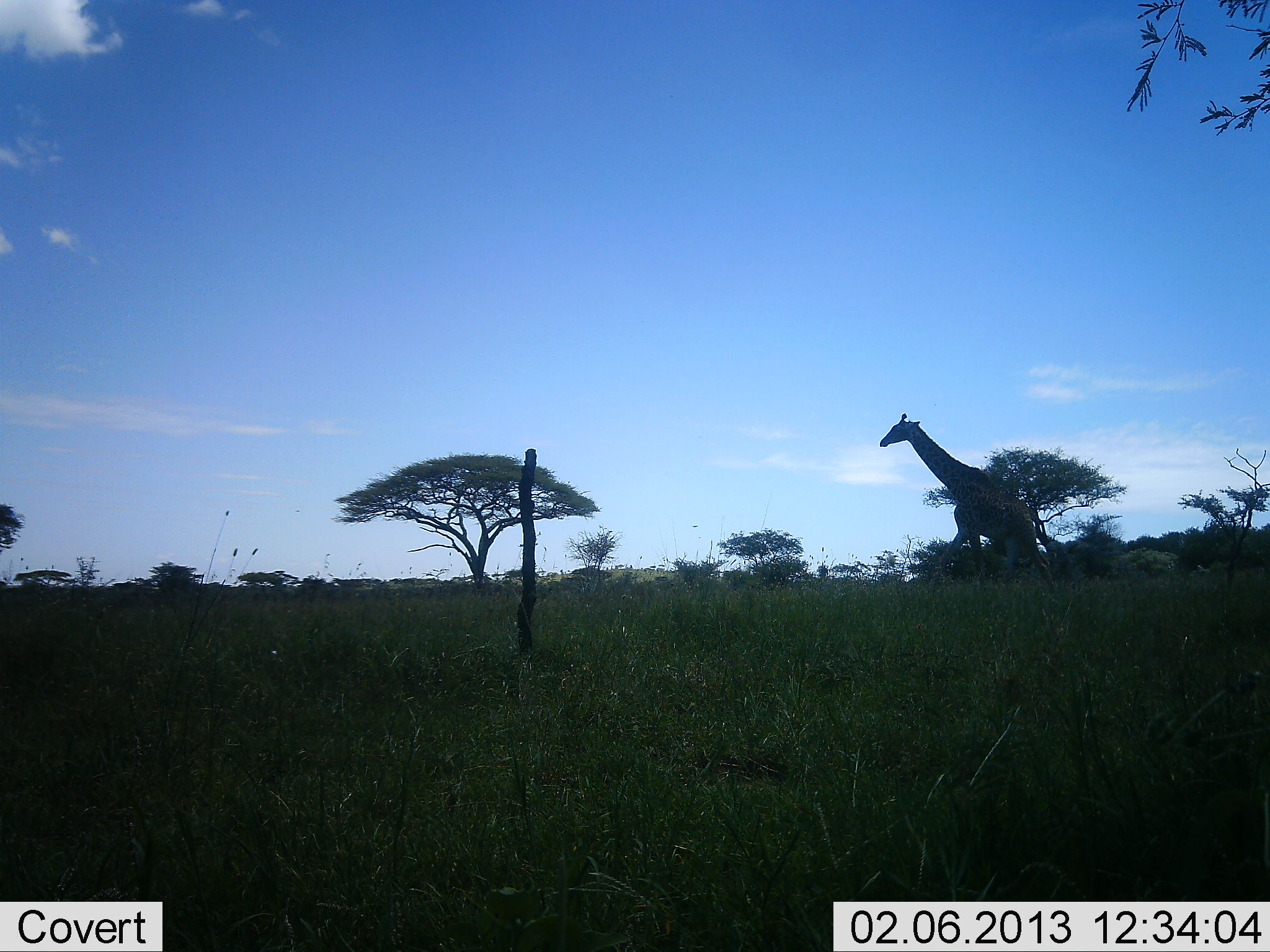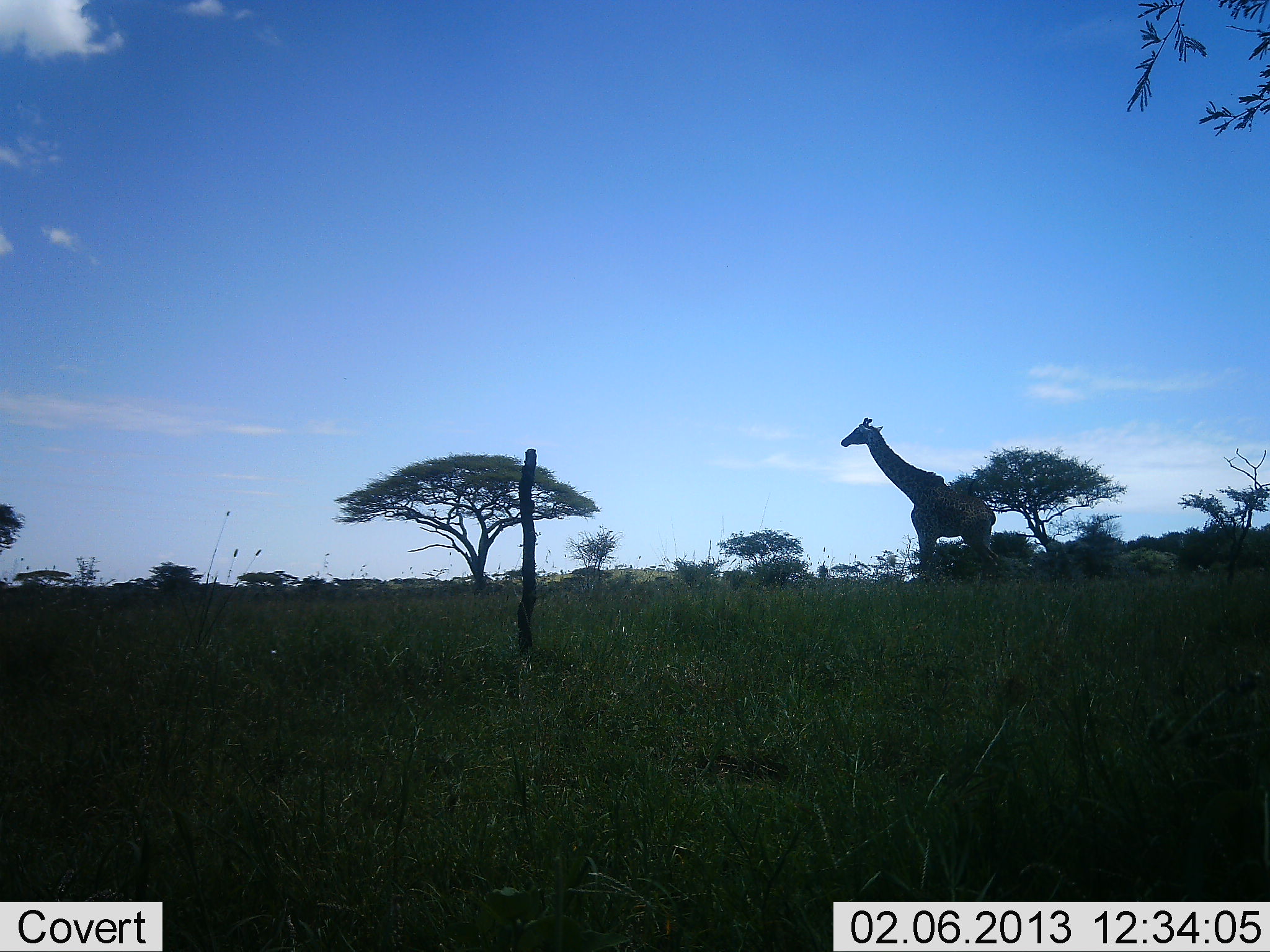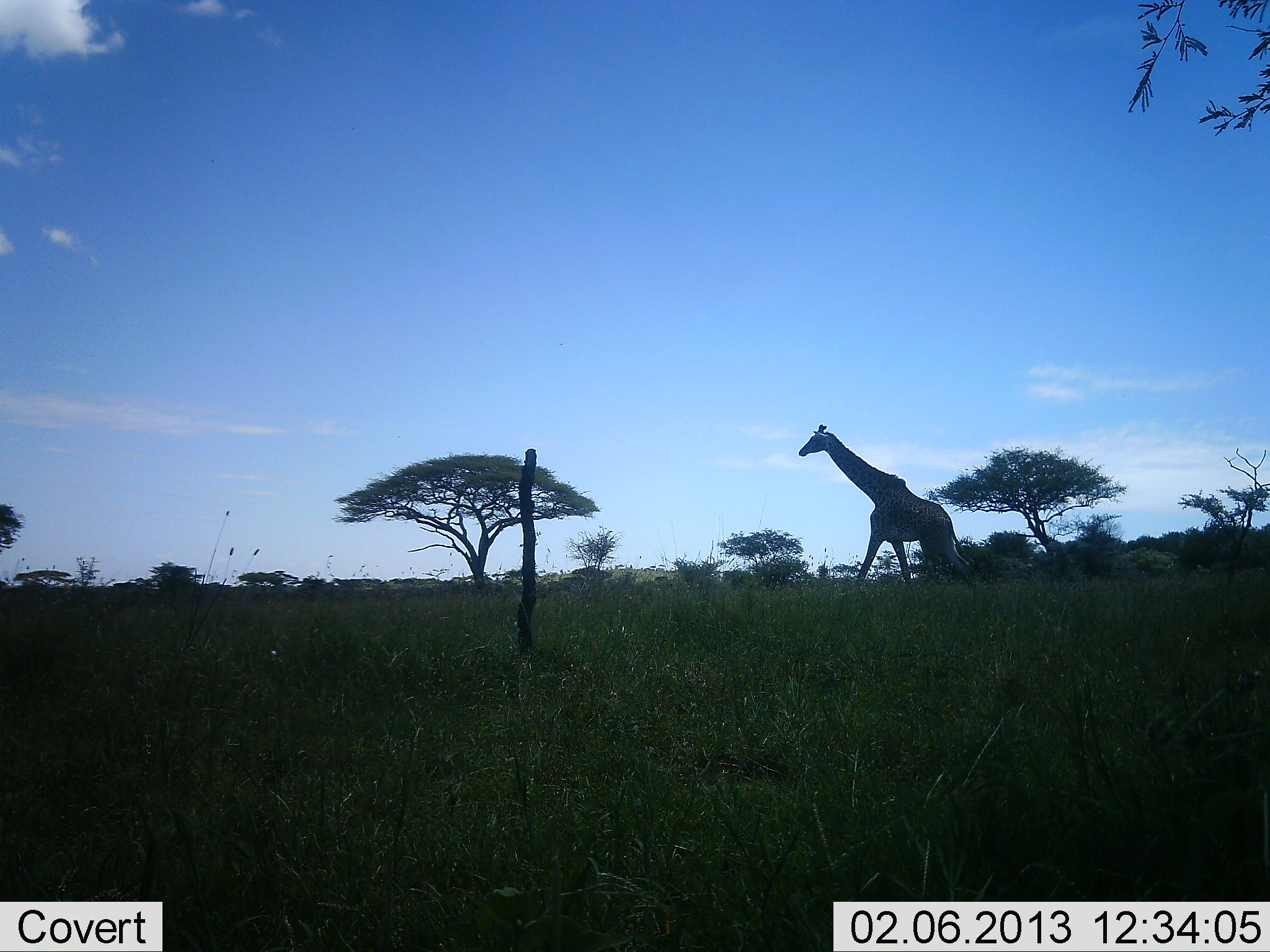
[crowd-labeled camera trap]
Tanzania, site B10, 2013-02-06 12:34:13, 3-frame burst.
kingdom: Animalia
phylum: Chordata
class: Mammalia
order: Artiodactyla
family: Giraffidae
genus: Giraffa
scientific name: Giraffa camelopardalis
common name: giraffe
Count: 1.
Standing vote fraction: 5%.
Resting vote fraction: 0%.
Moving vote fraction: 95%.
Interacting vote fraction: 0%.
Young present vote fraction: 0%.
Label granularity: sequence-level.